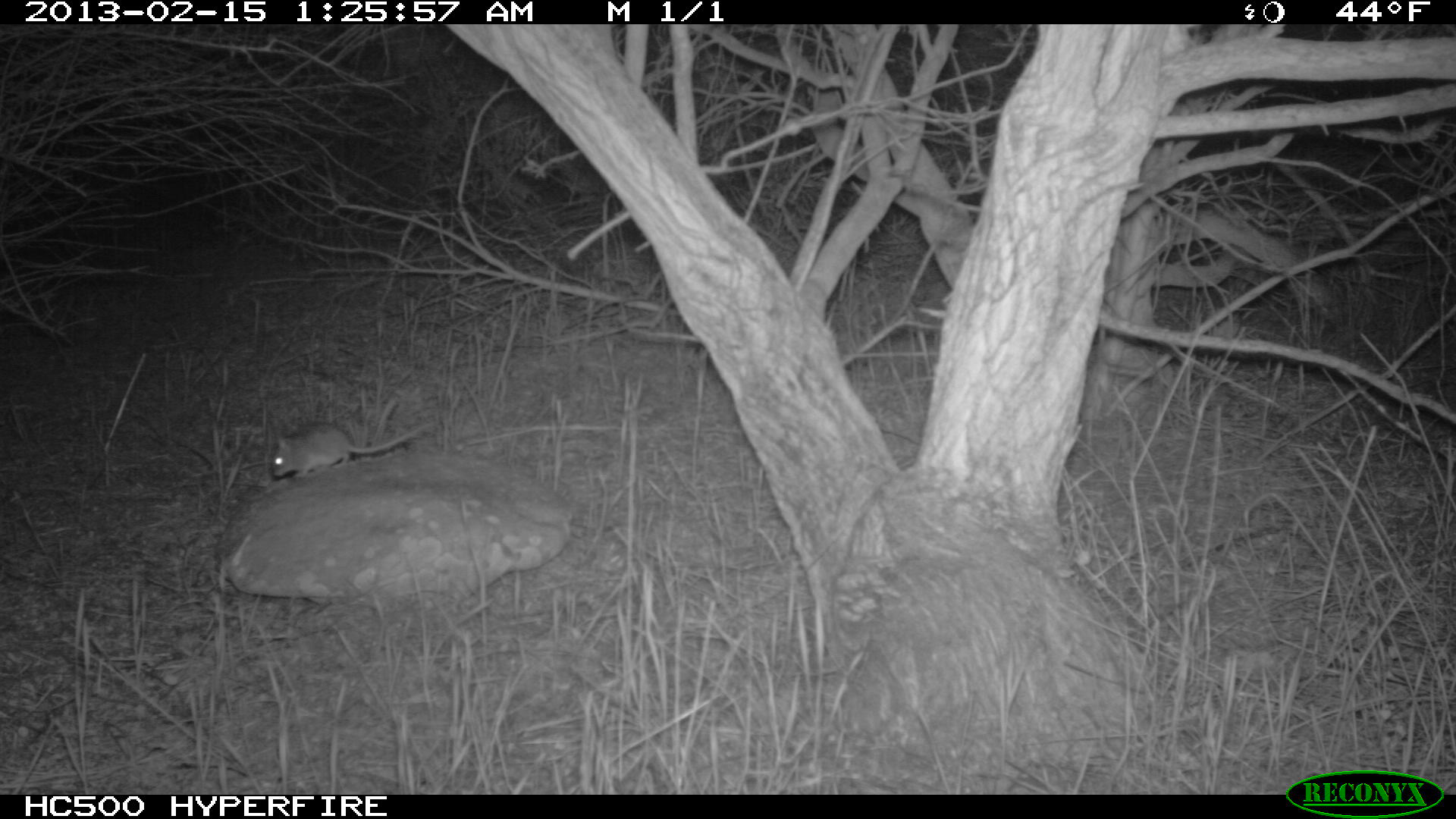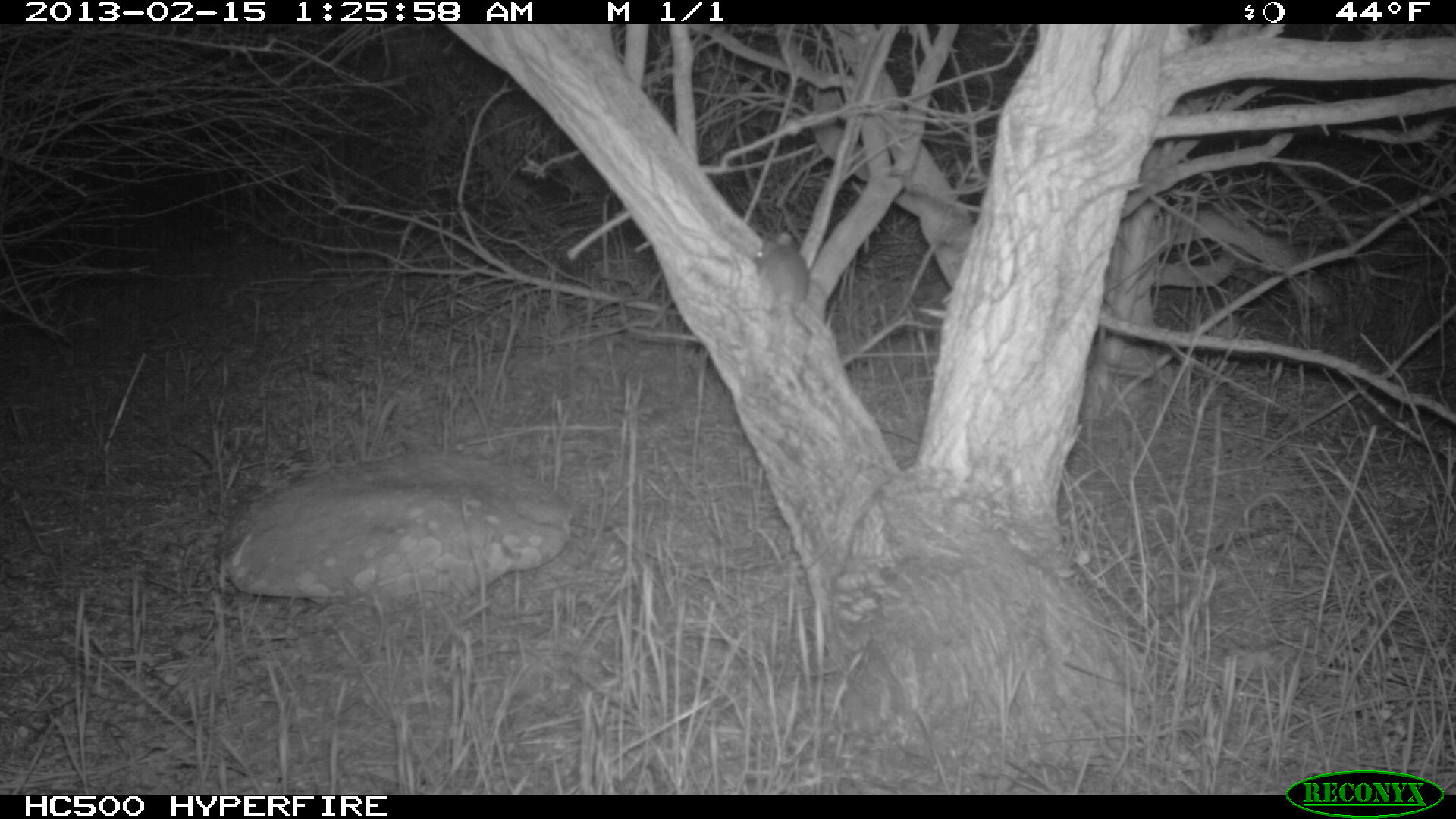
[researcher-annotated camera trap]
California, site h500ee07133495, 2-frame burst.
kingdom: Animalia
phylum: Chordata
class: Mammalia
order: Rodentia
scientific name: Rodentia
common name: rodent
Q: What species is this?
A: Rodent (Rodentia).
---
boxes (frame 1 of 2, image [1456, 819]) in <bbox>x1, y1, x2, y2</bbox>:
rodent: <bbox>271, 422, 429, 479</bbox>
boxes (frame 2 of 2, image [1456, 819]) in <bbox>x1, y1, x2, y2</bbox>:
rodent: <bbox>755, 231, 813, 342</bbox>